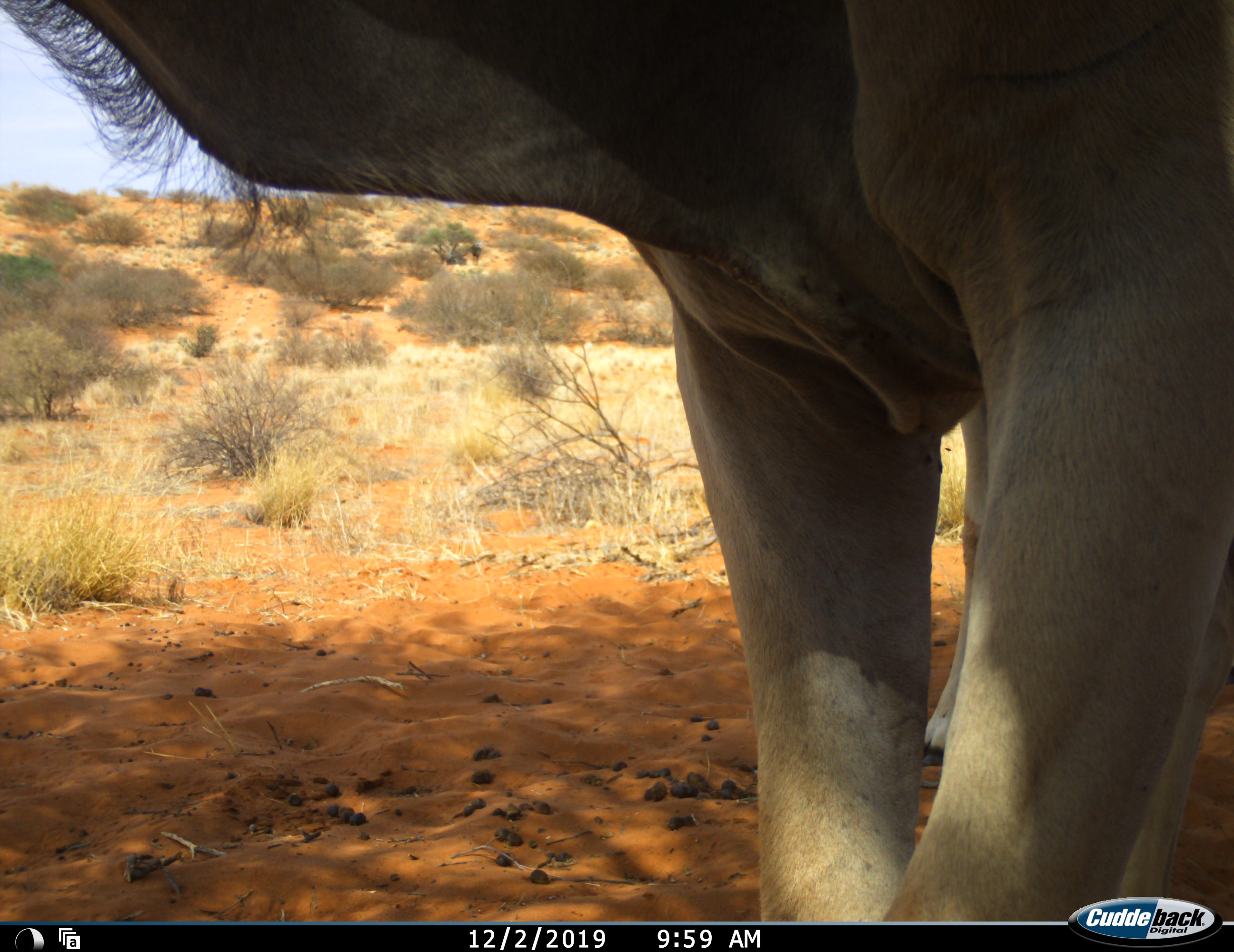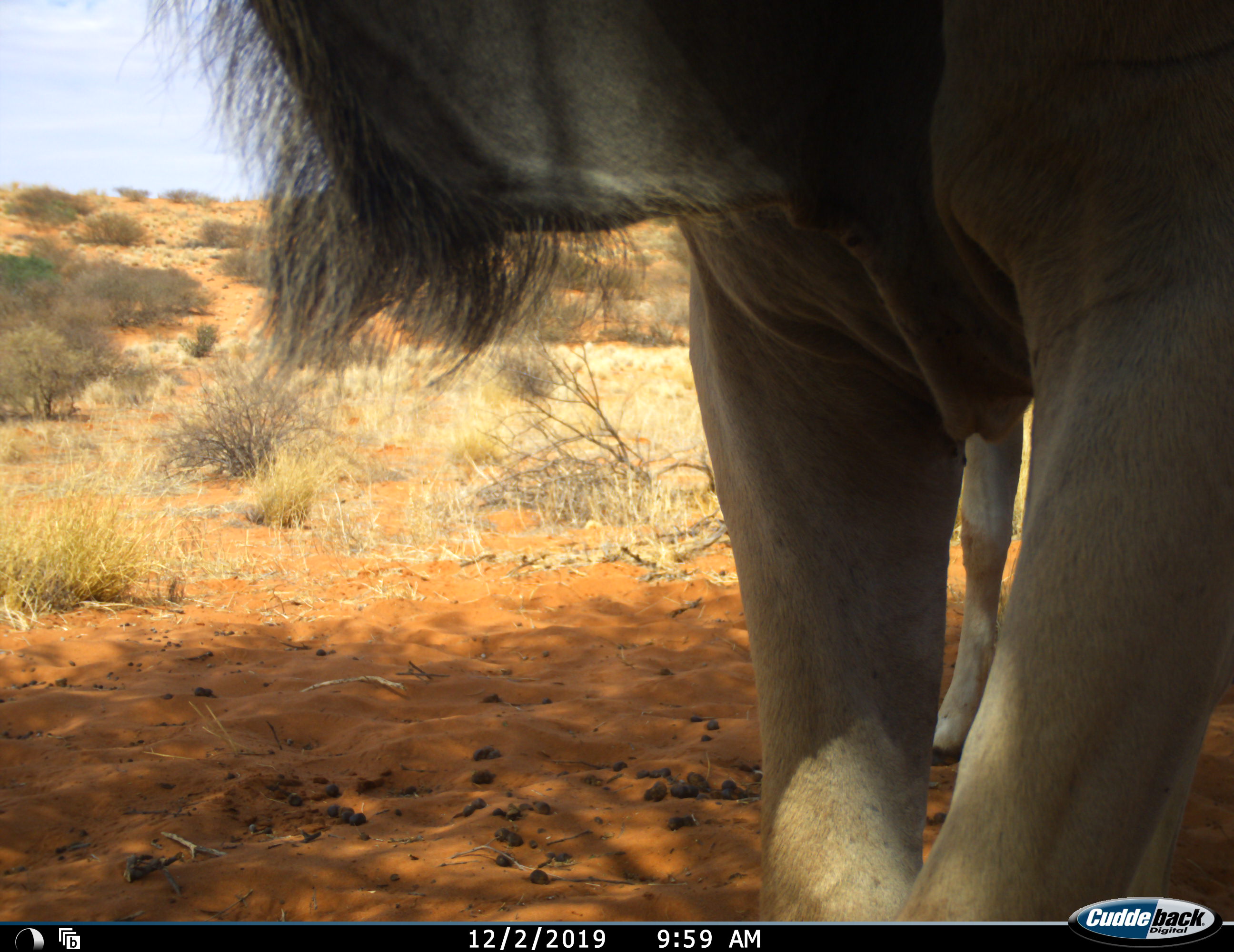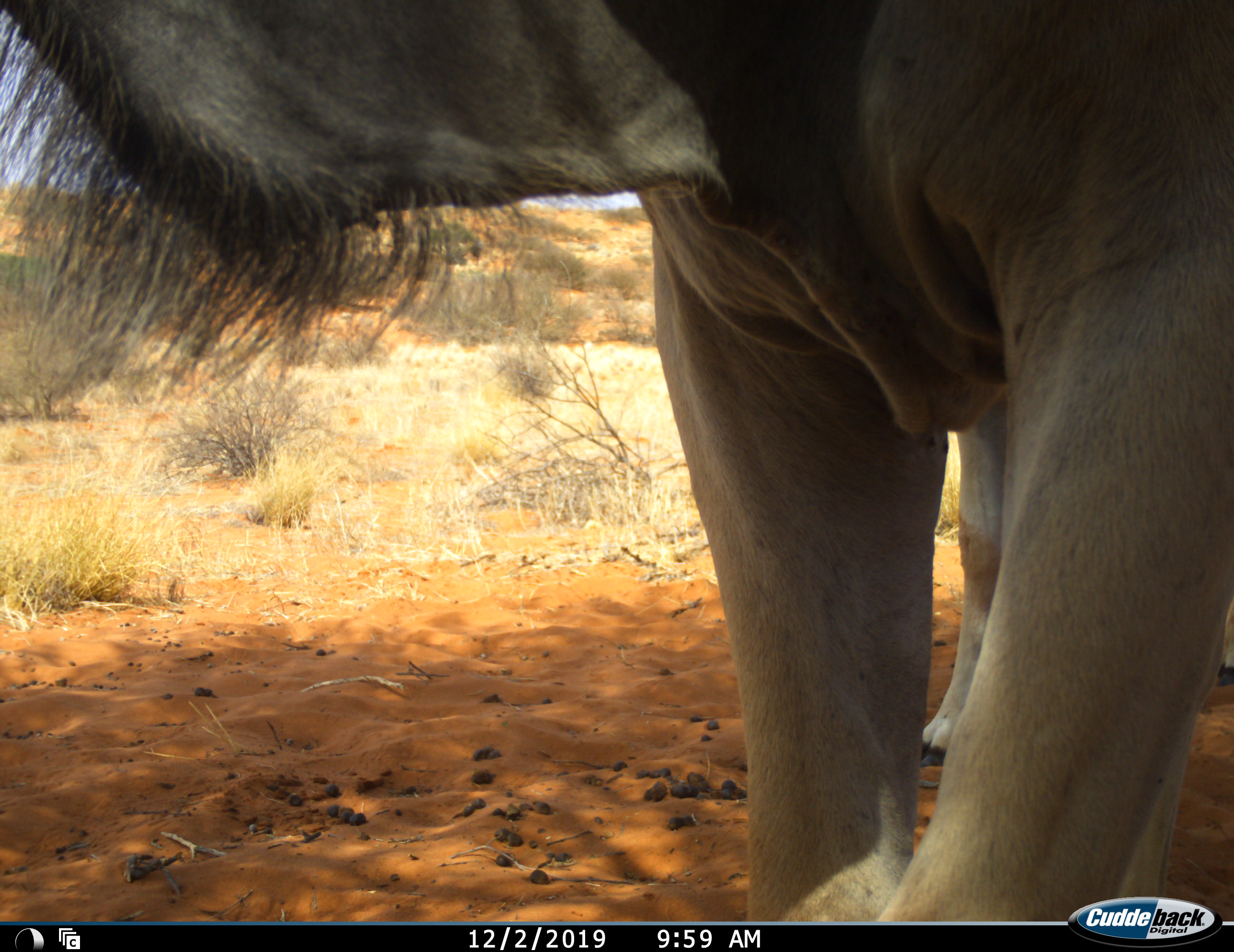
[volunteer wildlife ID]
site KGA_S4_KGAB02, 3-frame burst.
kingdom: Animalia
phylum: Chordata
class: Mammalia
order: Artiodactyla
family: Bovidae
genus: Tragelaphus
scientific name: Tragelaphus oryx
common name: eland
Eland (Tragelaphus oryx), count 1. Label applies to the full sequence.